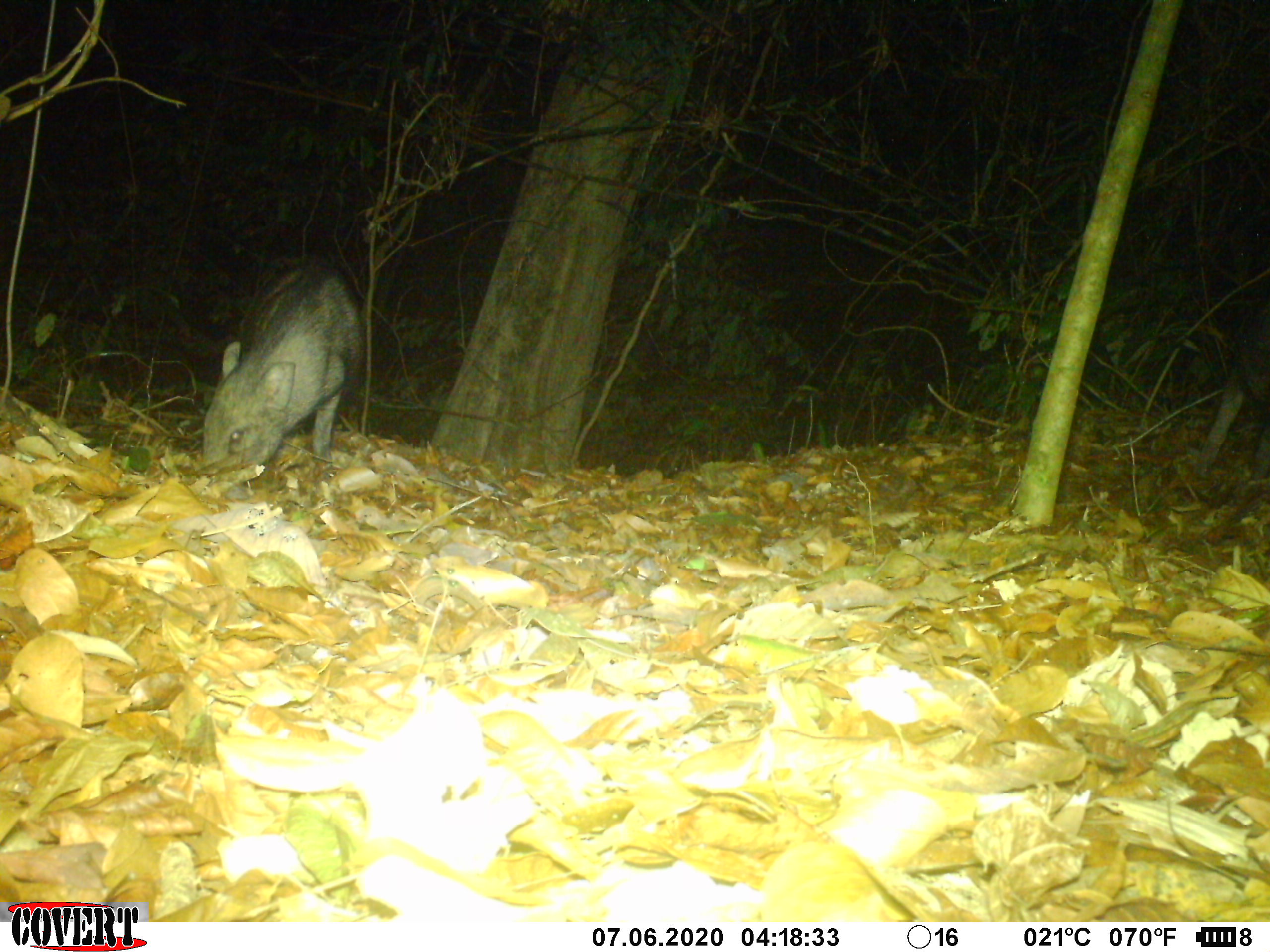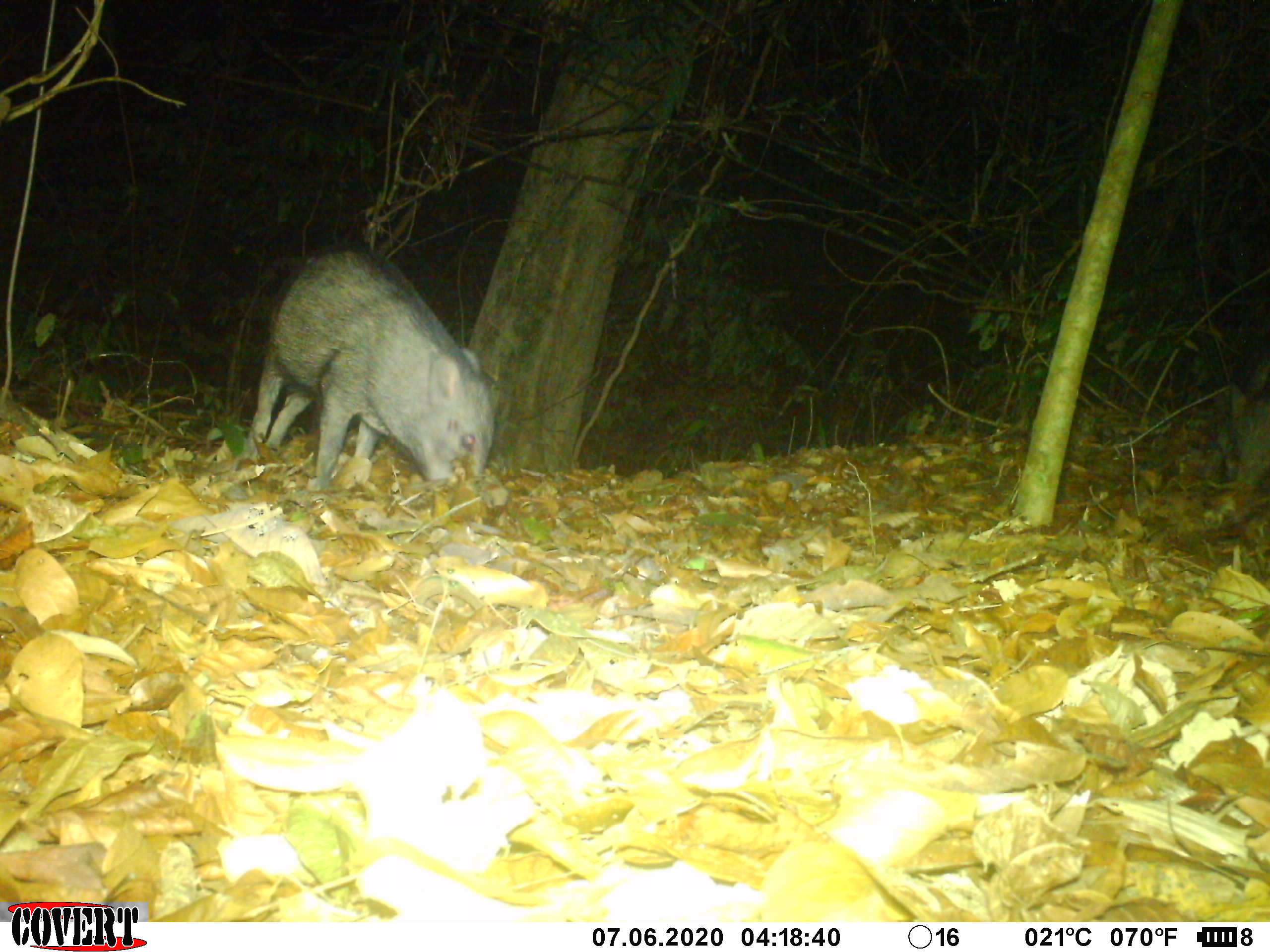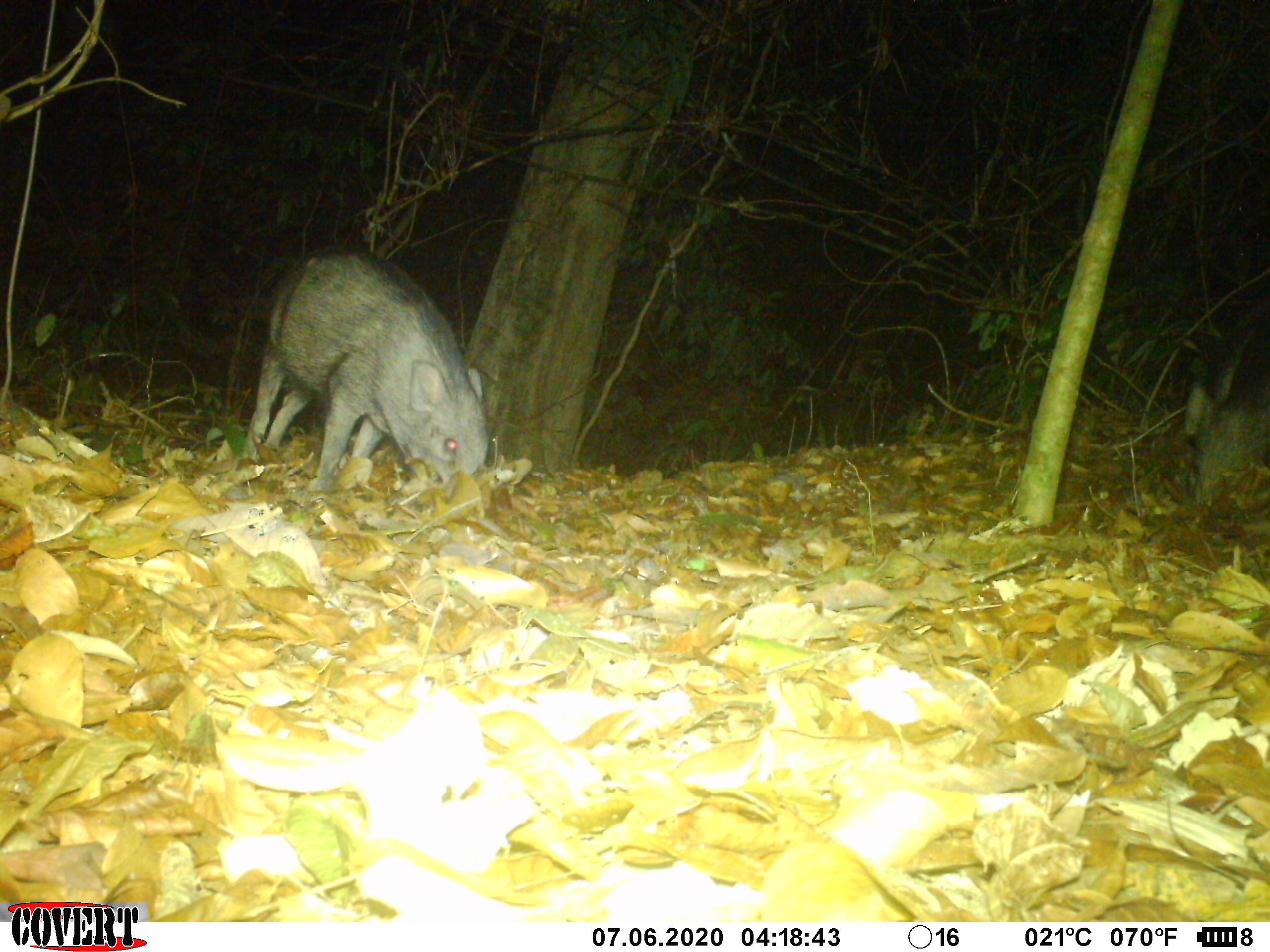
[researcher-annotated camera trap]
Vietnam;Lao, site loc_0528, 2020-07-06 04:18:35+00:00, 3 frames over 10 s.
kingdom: Animalia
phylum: Chordata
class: Mammalia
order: Artiodactyla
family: Suidae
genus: Sus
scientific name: Sus scrofa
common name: eurasian wild pig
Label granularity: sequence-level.